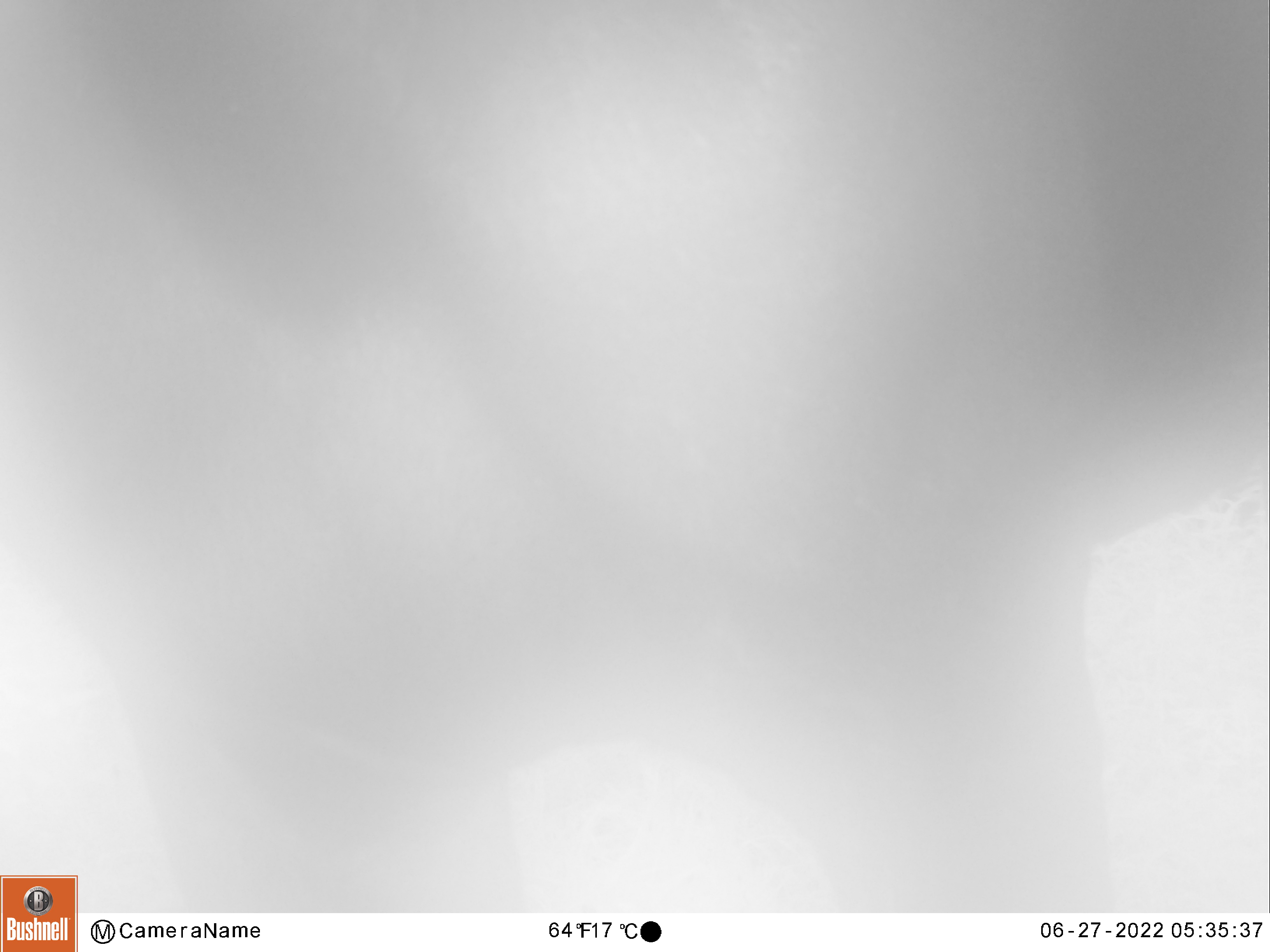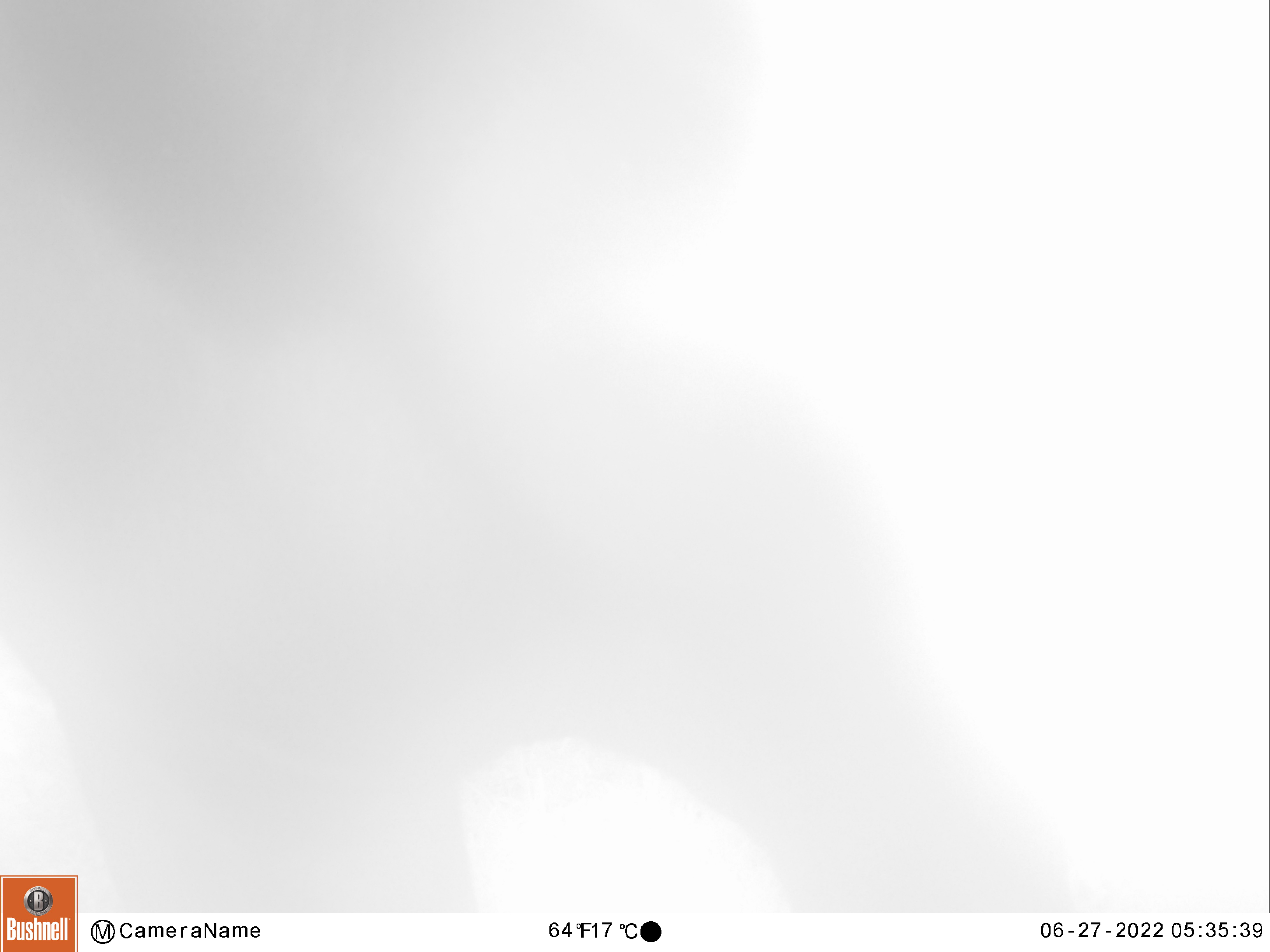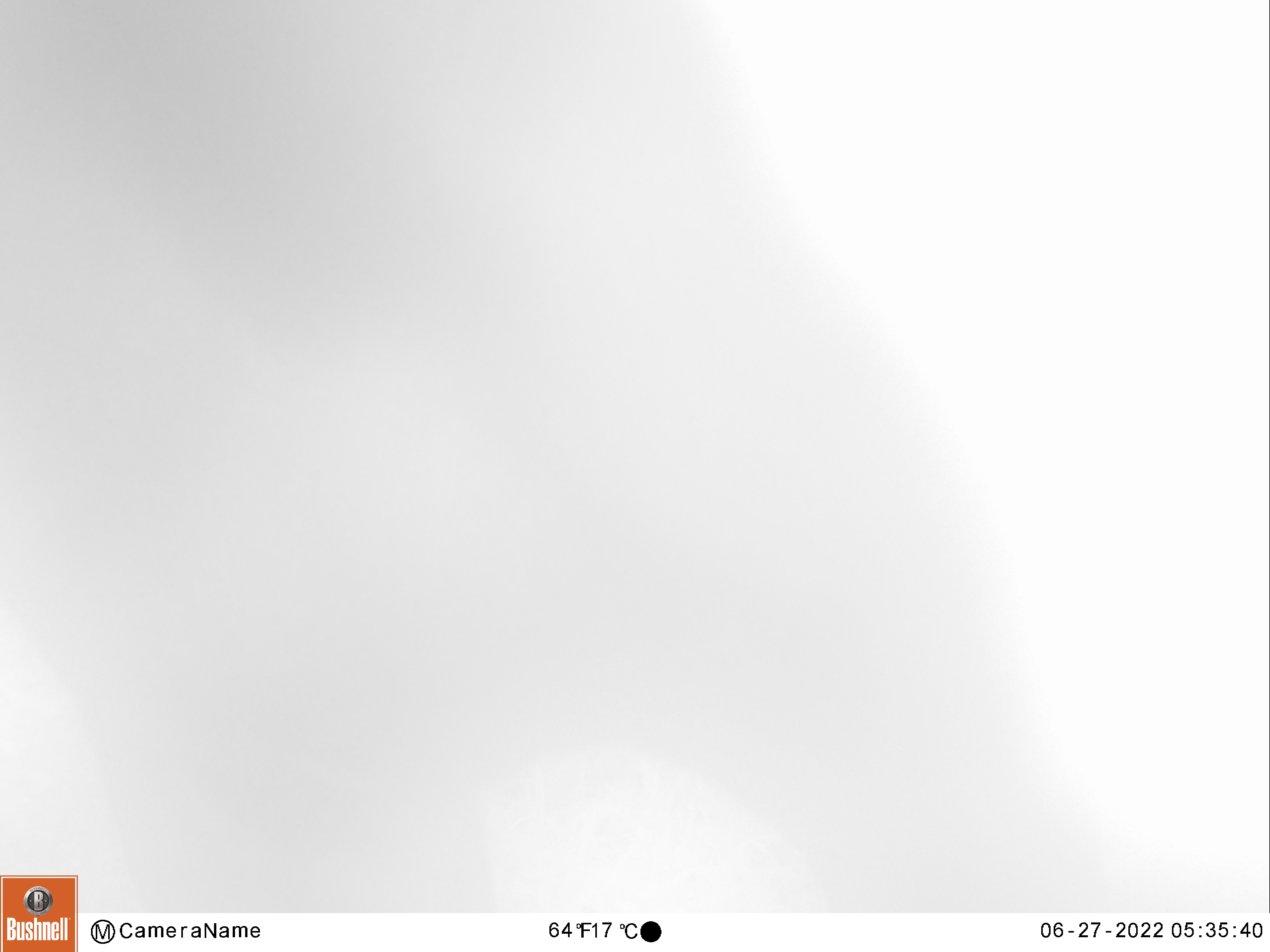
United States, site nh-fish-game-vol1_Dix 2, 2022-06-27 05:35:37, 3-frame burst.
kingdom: Animalia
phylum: Chordata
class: Mammalia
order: Artiodactyla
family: Cervidae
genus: Alces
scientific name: Alces alces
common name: moose